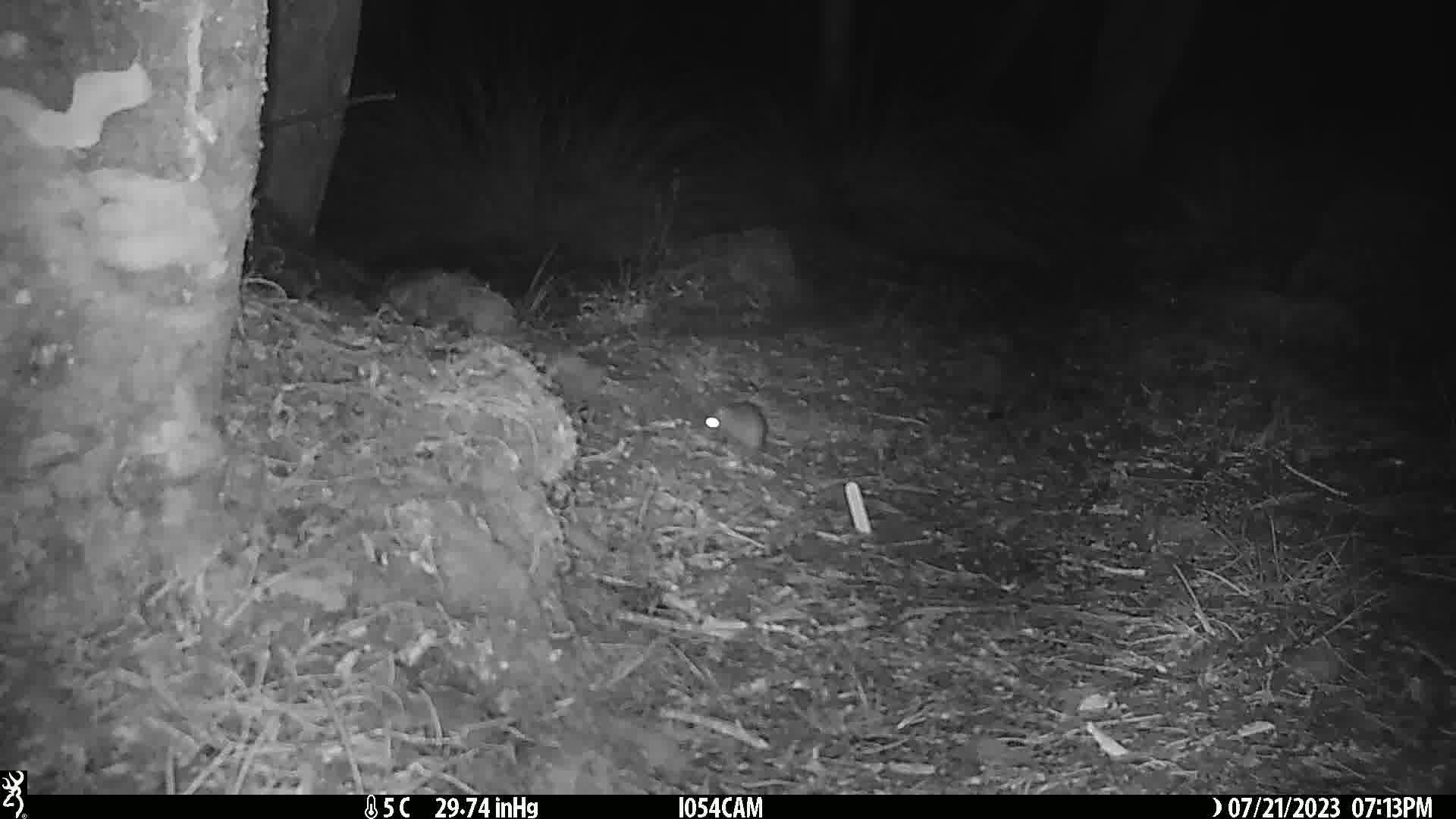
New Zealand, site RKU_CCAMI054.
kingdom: Animalia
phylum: Chordata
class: Mammalia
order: Rodentia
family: Muridae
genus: Rattus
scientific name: Rattus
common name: rat